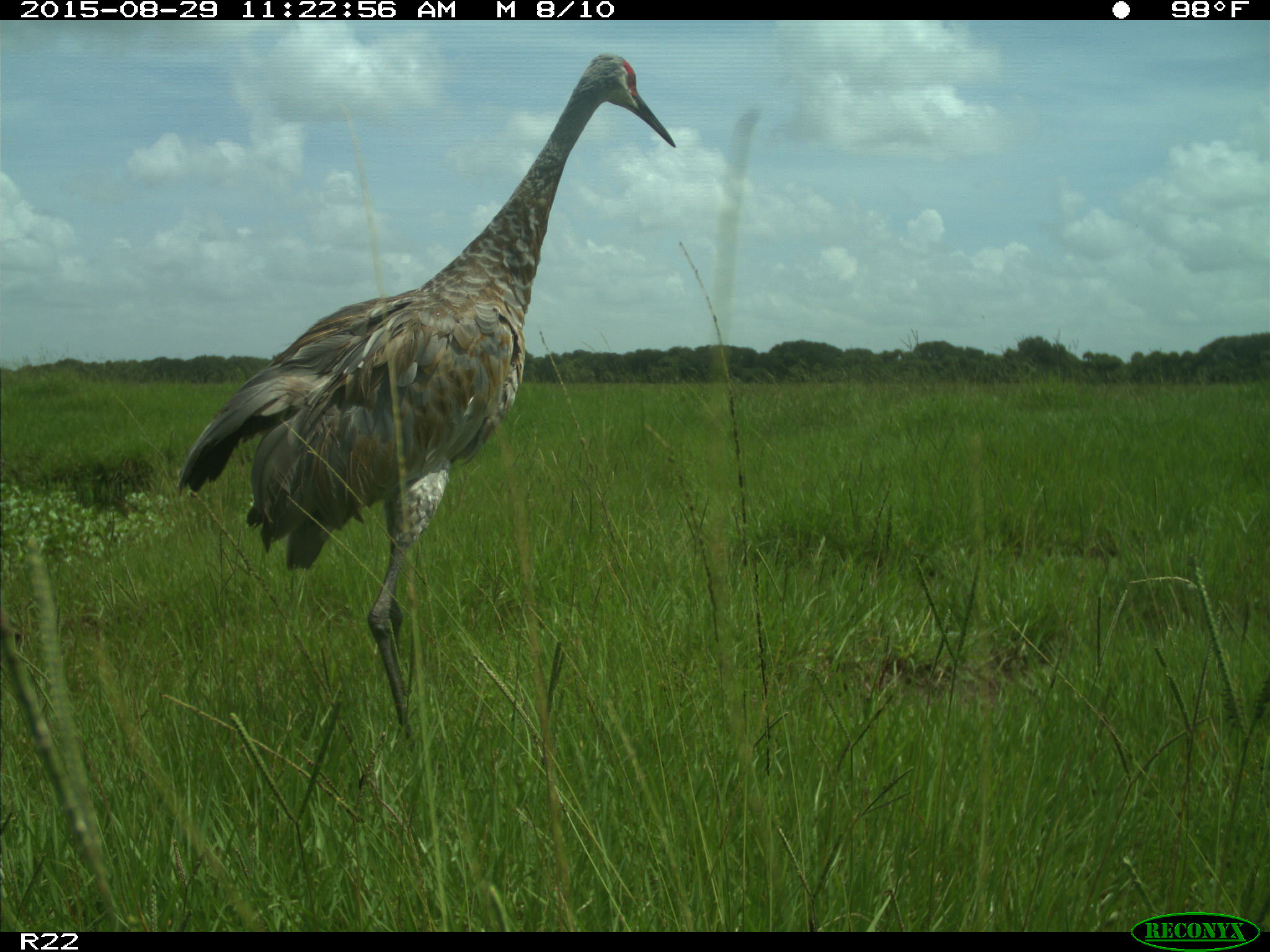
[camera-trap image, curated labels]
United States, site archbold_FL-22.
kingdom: Animalia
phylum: Chordata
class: Aves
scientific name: Aves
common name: birds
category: unidentified bird